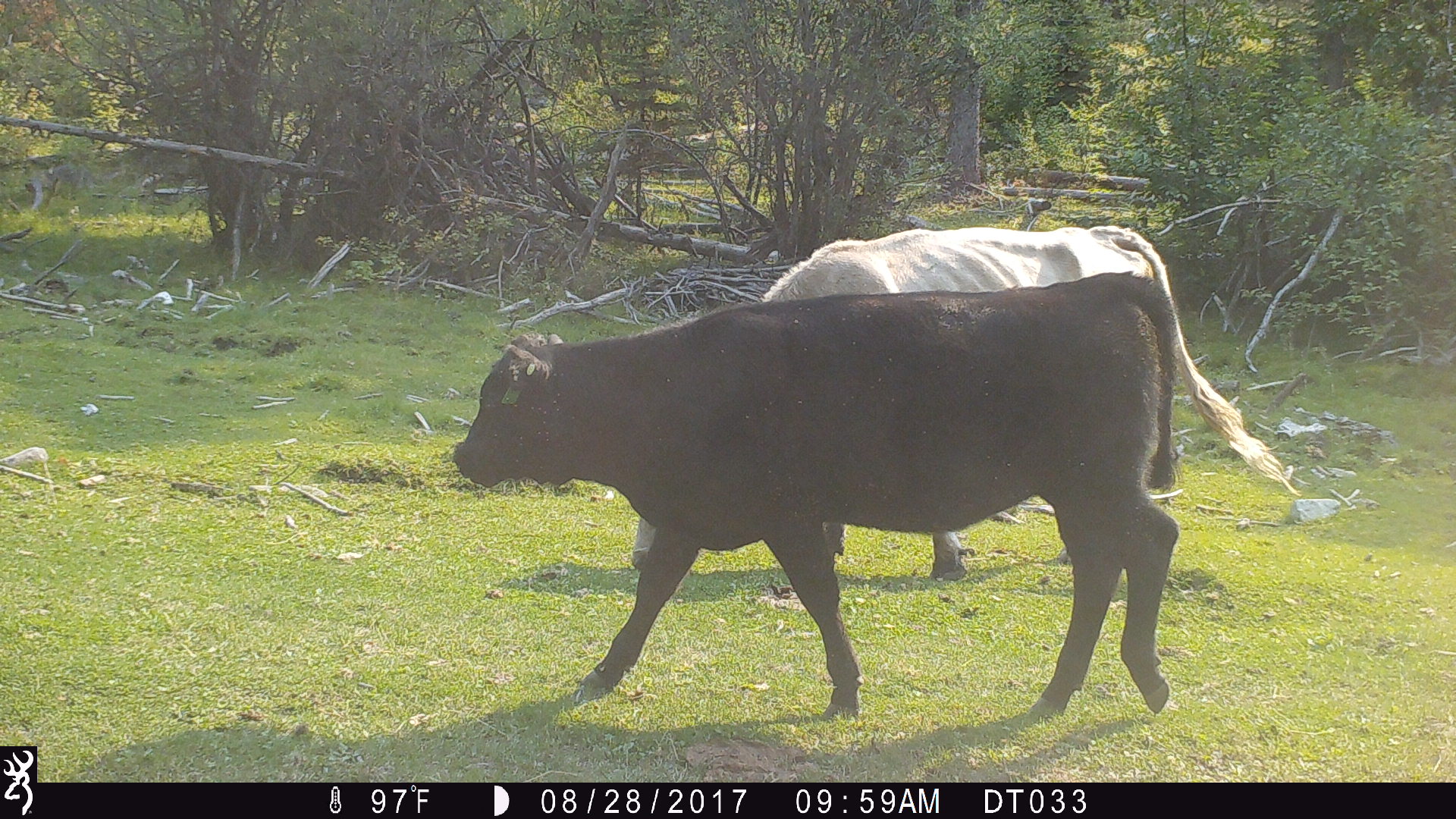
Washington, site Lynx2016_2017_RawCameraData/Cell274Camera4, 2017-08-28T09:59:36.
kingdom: Animalia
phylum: Chordata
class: Mammalia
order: Artiodactyla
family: Bovidae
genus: Bos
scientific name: Bos taurus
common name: domestic cattle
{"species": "domestic cattle (Bos taurus)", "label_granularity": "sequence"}